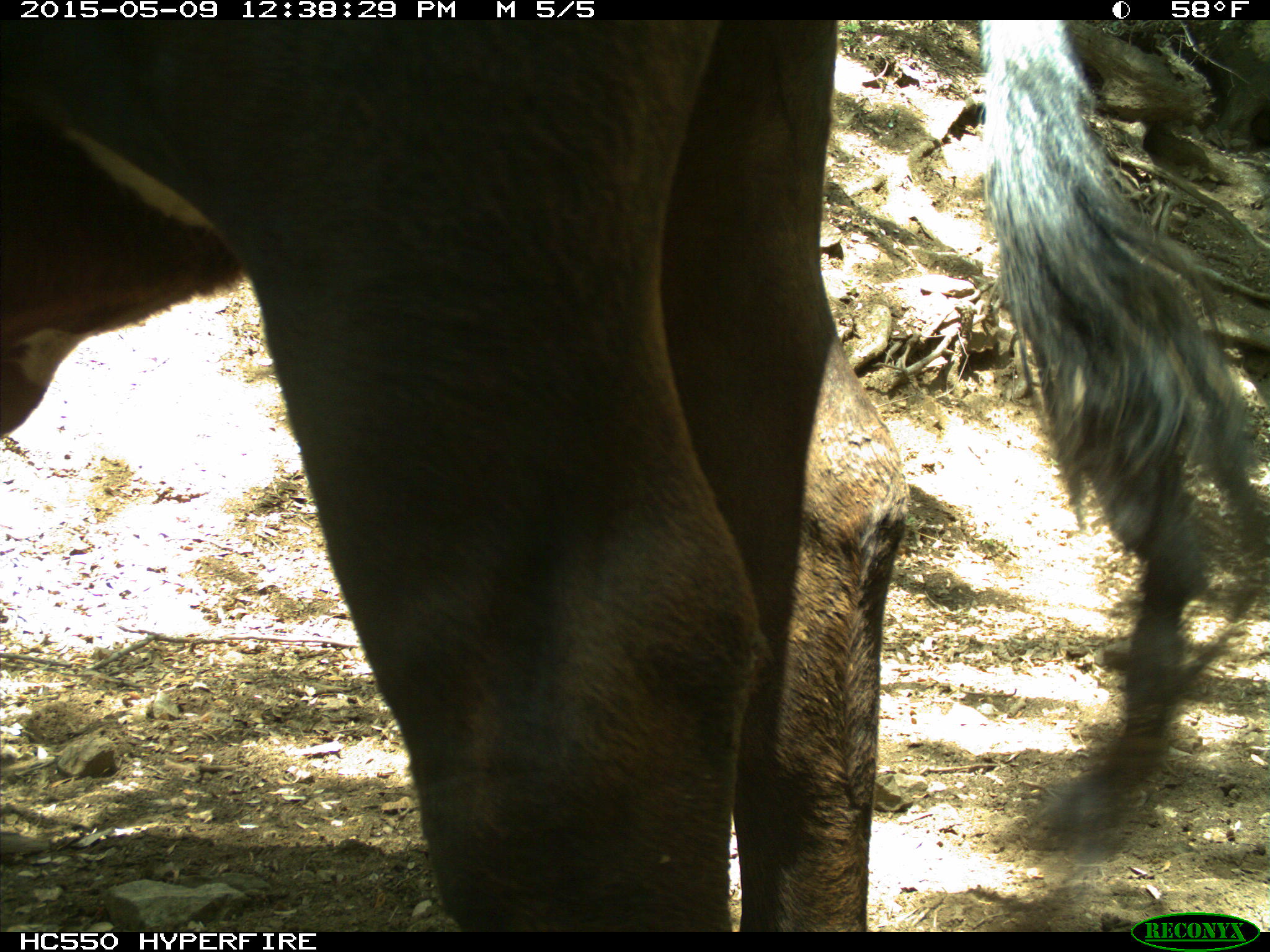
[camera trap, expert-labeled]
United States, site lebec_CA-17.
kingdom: Animalia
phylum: Chordata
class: Mammalia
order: Artiodactyla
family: Bovidae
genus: Bos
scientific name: Bos taurus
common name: domestic cow